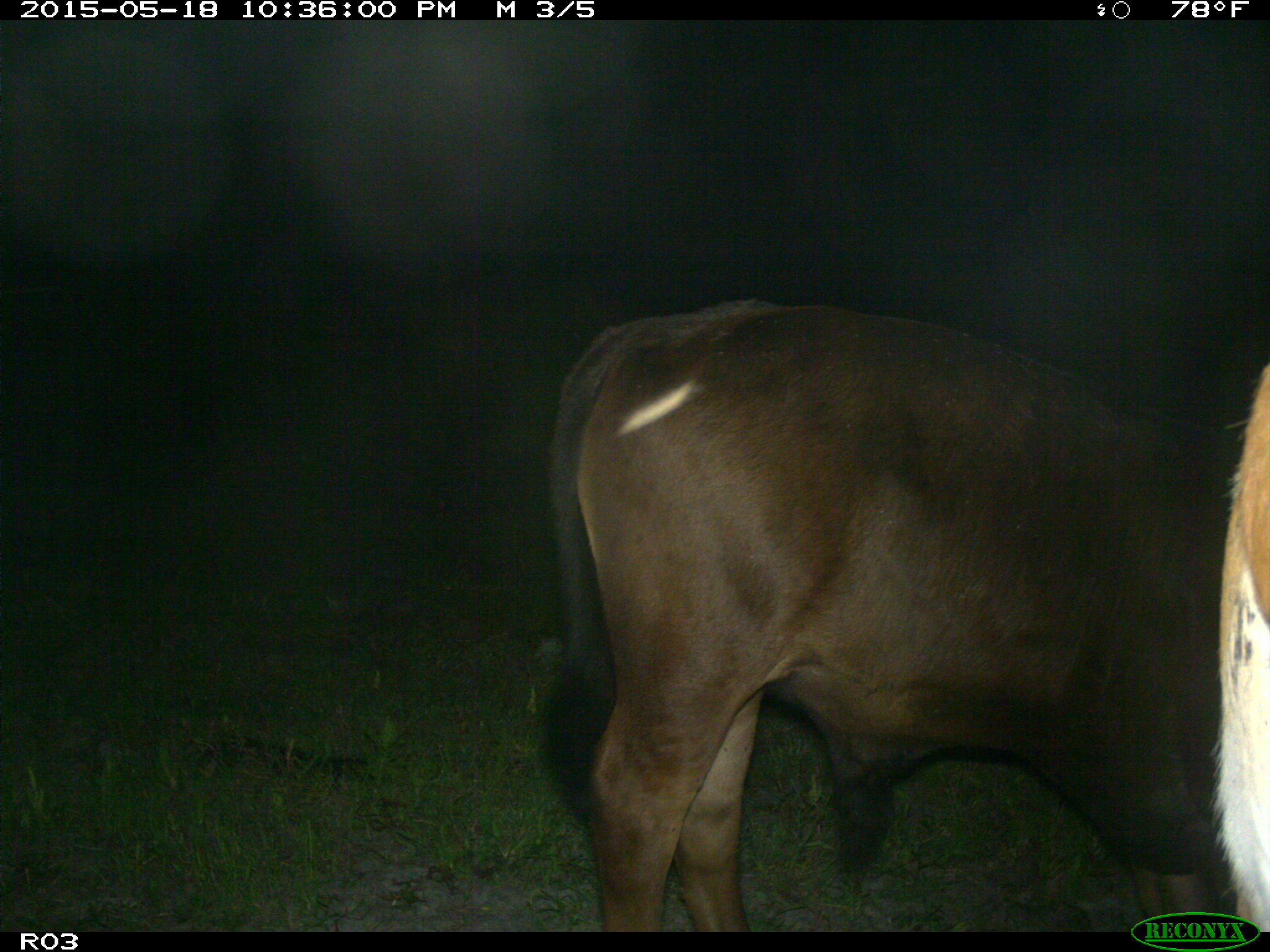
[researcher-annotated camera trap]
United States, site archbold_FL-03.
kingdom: Animalia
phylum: Chordata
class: Mammalia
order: Artiodactyla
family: Bovidae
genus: Bos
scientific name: Bos taurus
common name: domestic cow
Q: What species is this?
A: Bos taurus (domestic cow).